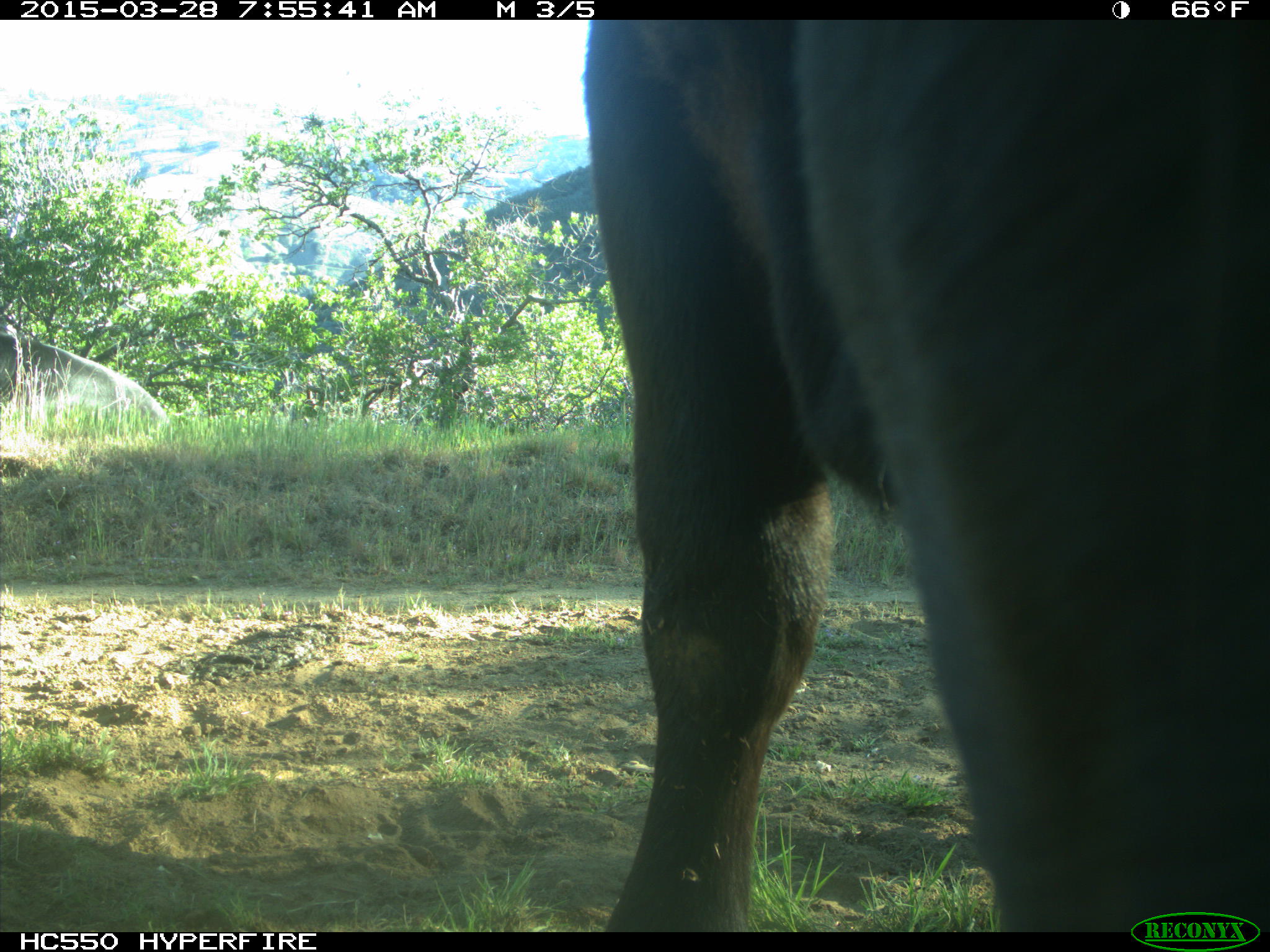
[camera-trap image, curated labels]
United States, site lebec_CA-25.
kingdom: Animalia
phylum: Chordata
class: Mammalia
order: Artiodactyla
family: Bovidae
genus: Bos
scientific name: Bos taurus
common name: domestic cow